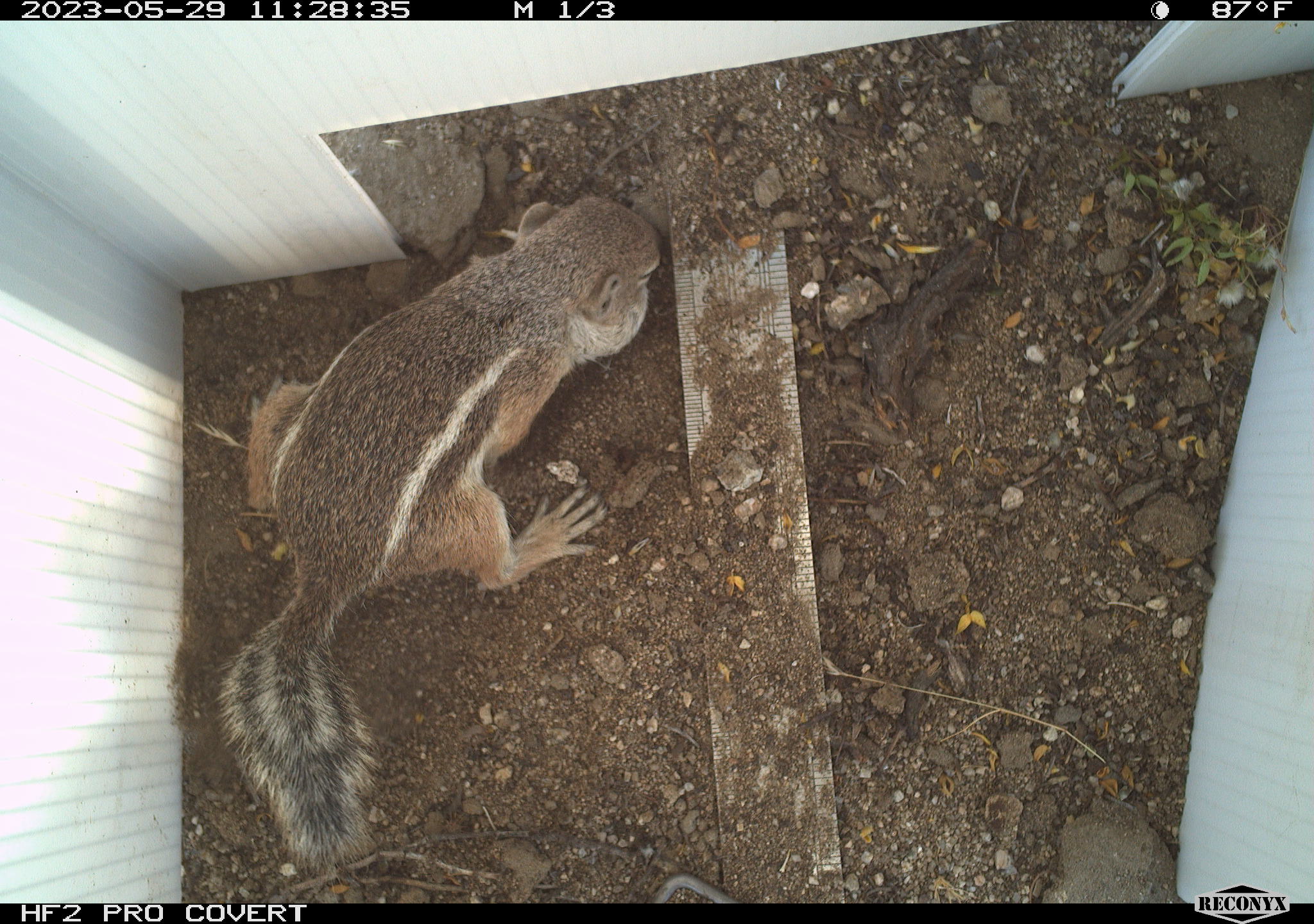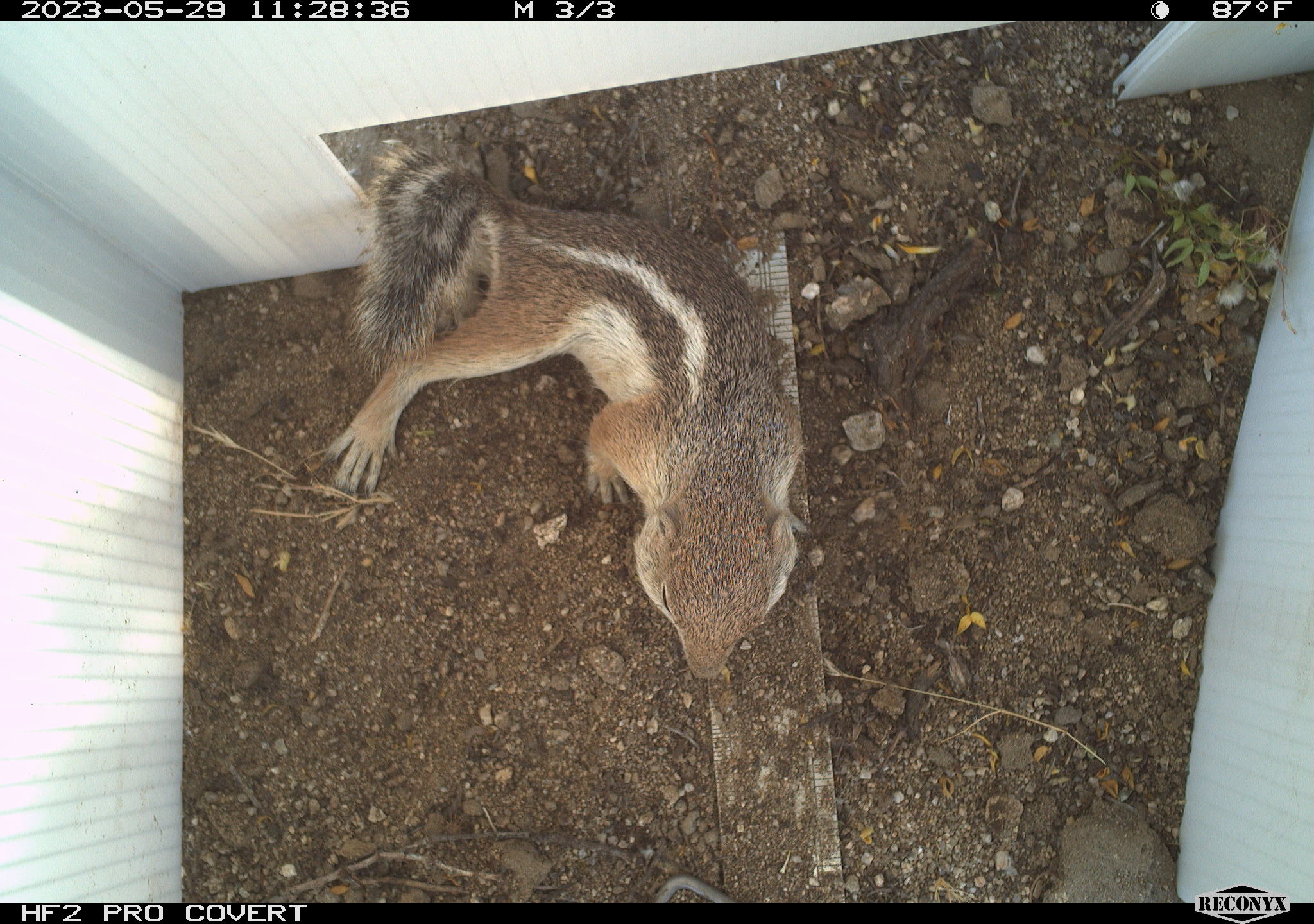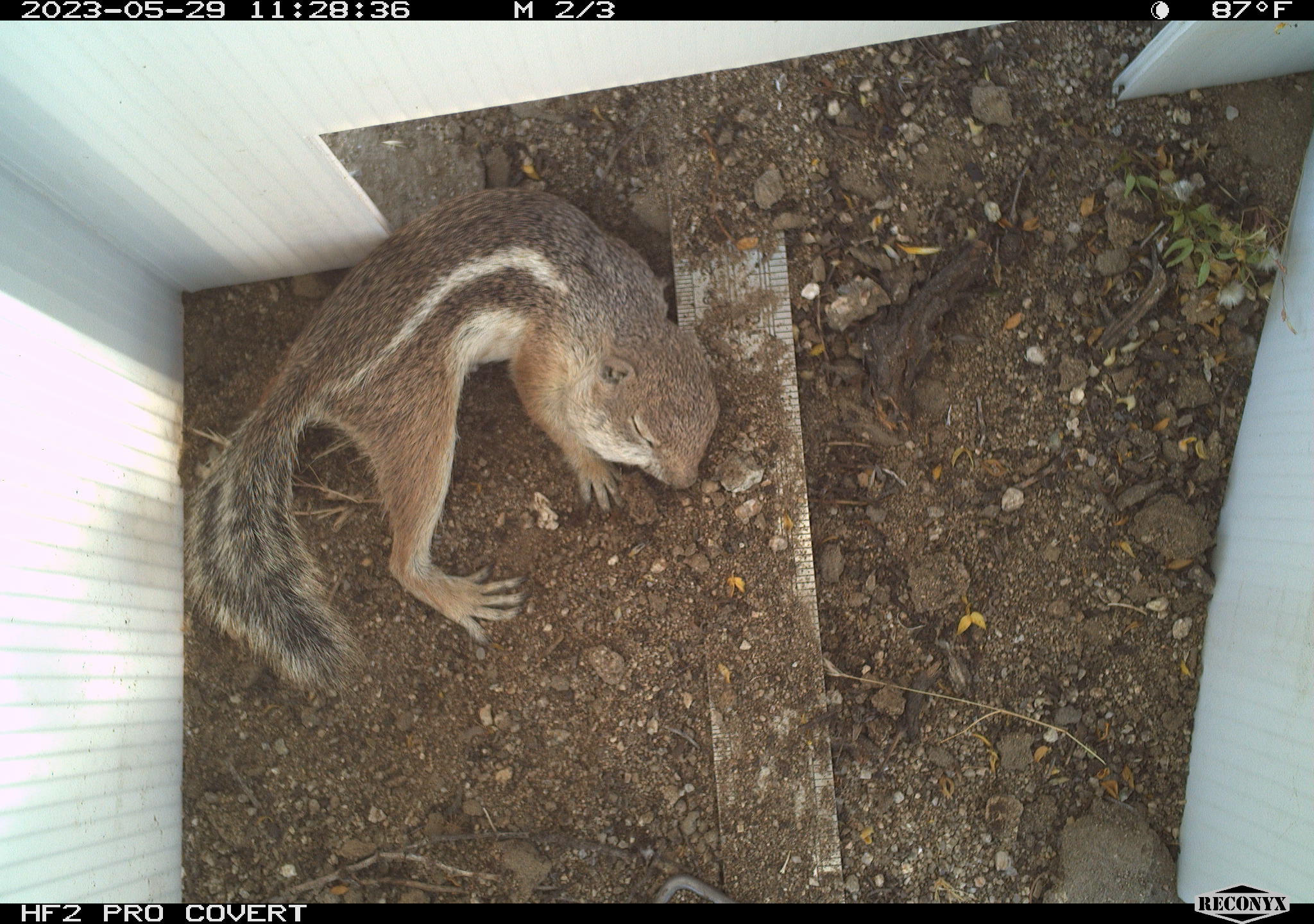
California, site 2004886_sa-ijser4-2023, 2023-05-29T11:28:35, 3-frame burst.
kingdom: Animalia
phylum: Chordata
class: Mammalia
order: Rodentia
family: Sciuridae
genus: Ammospermophilus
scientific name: Ammospermophilus leucurus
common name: white-tailed antelope squirrel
White-tailed antelope squirrel (Ammospermophilus leucurus).